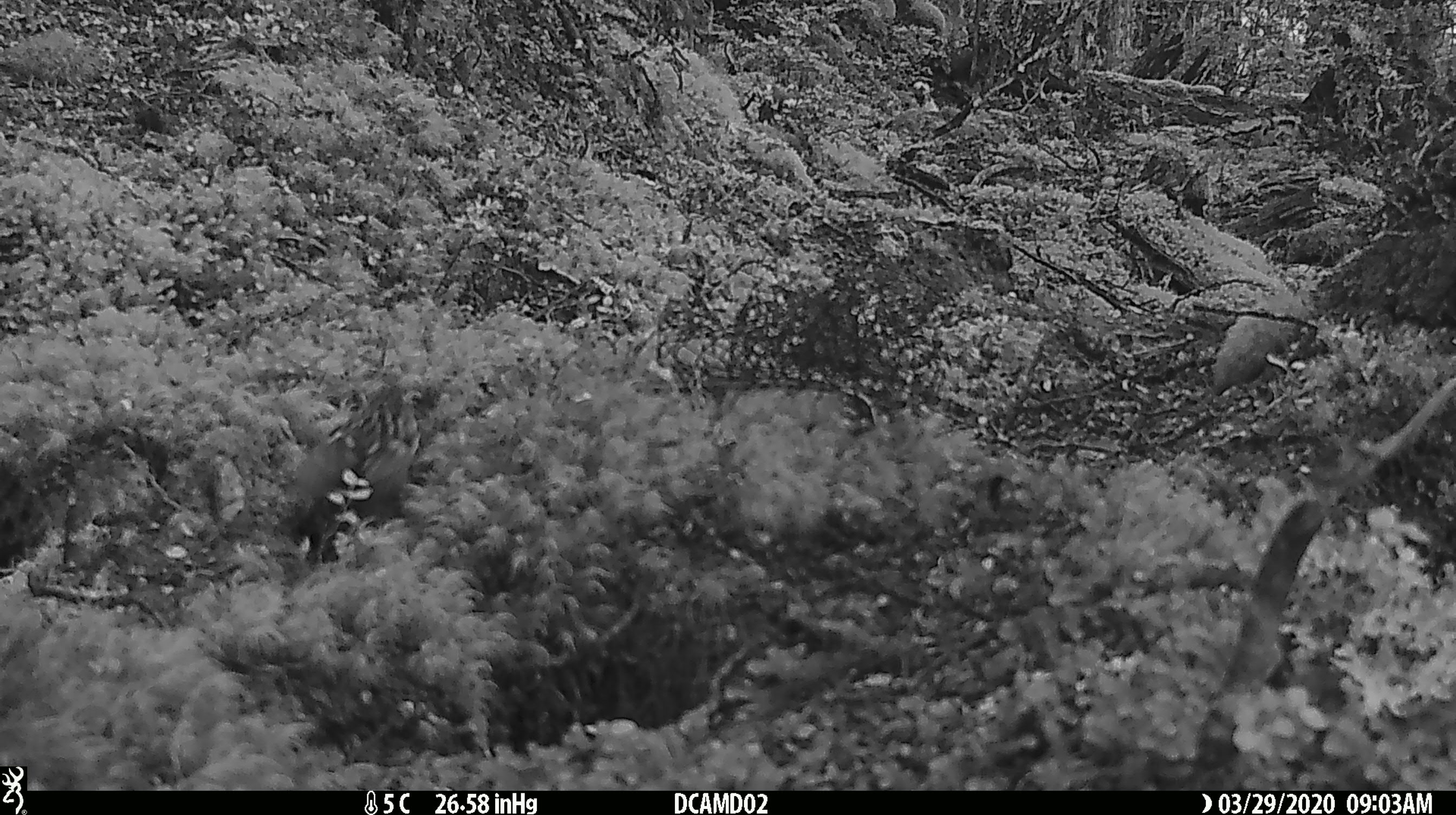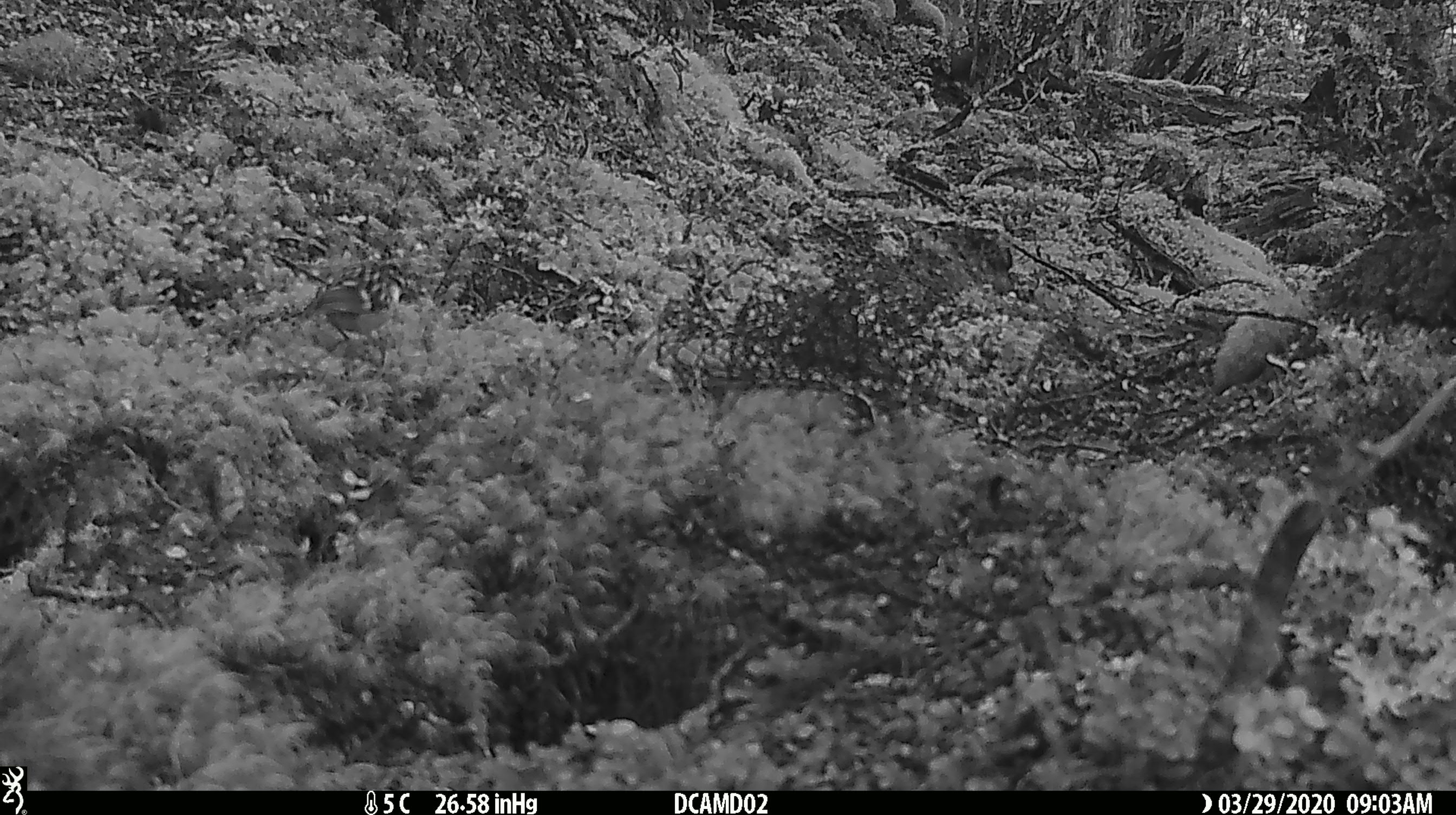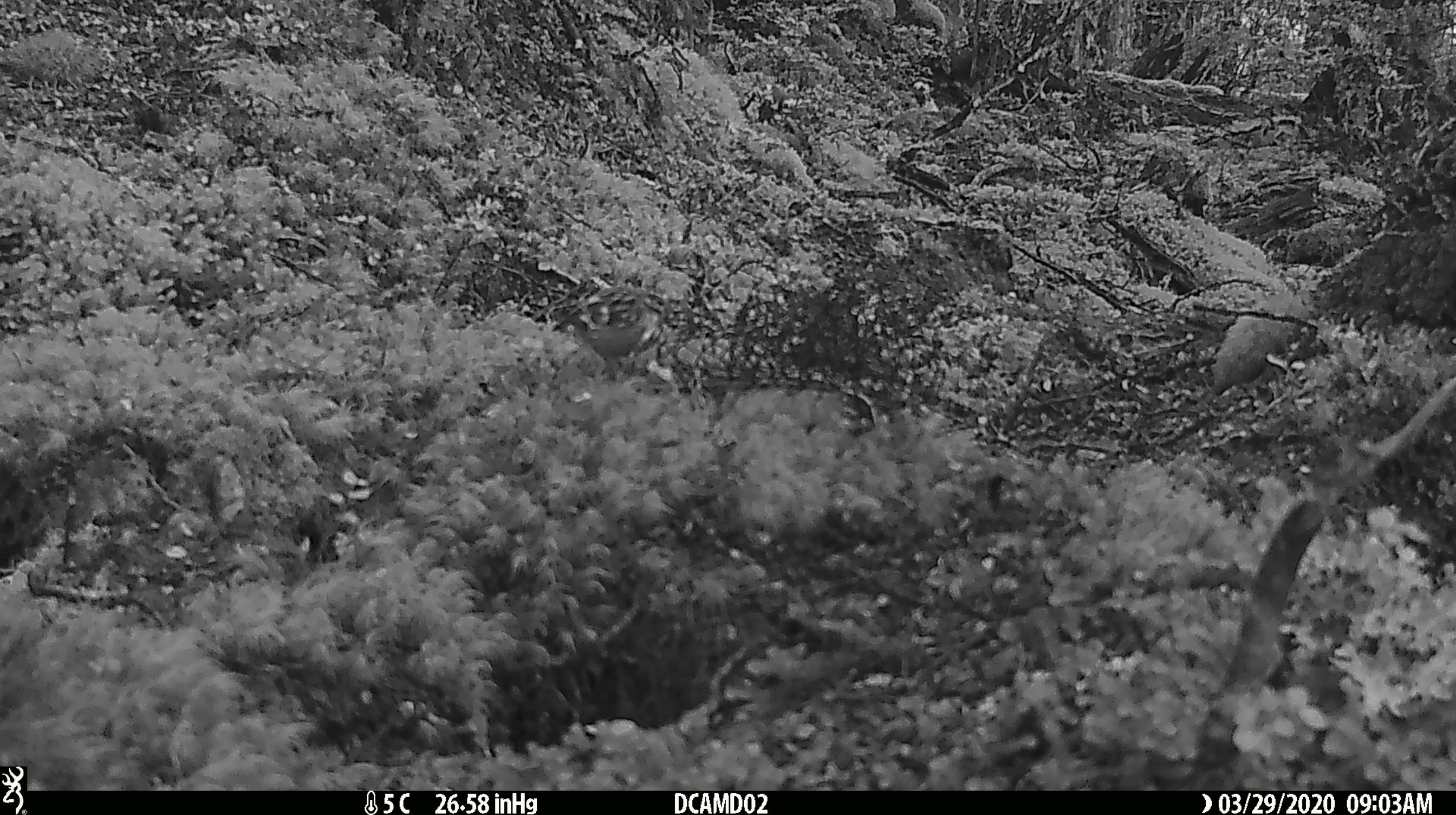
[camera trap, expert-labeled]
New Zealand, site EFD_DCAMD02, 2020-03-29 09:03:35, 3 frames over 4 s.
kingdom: Animalia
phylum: Chordata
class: Aves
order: Passeriformes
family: Acanthisittidae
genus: Acanthisitta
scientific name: Acanthisitta chloris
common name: rifleman